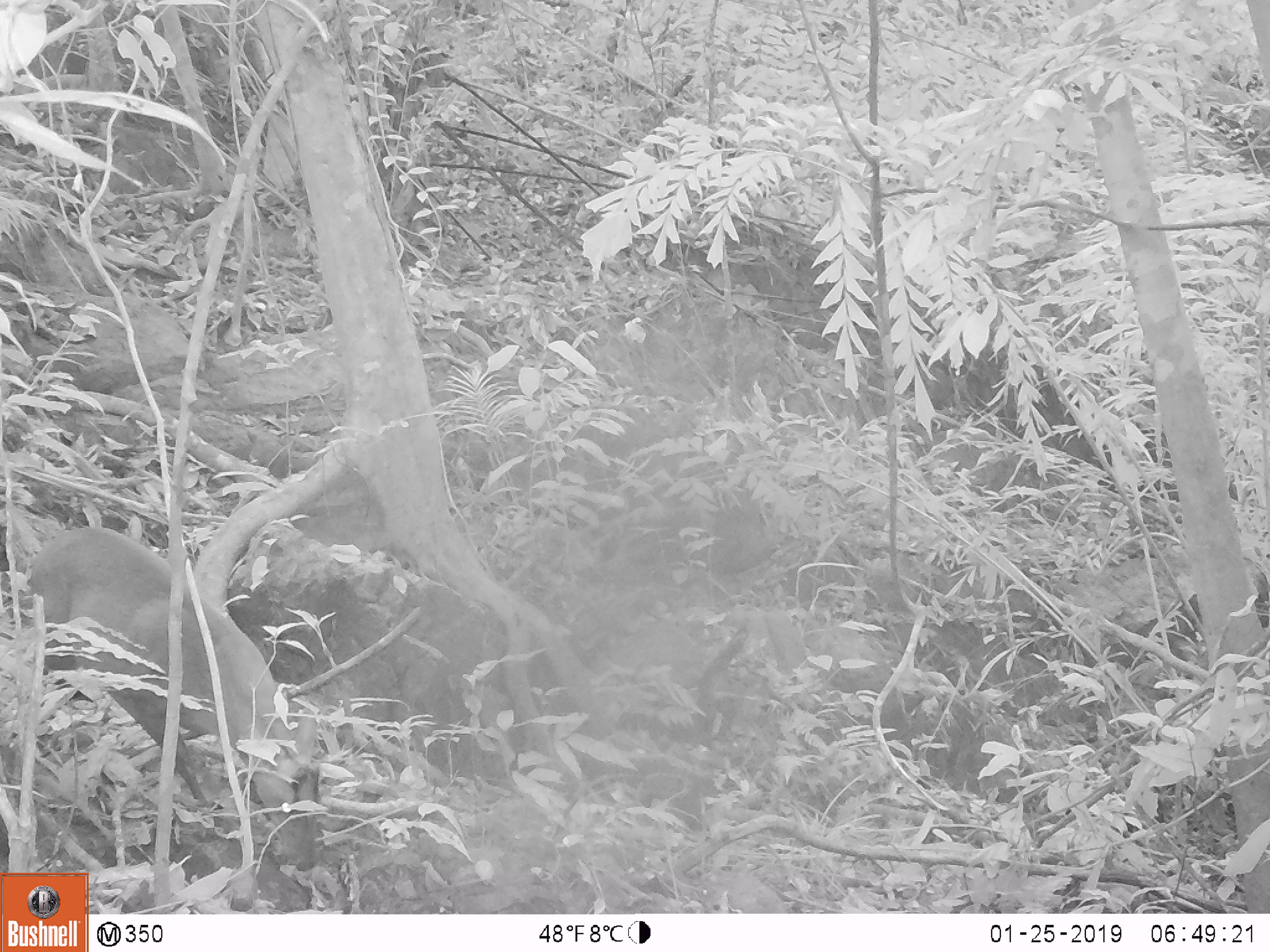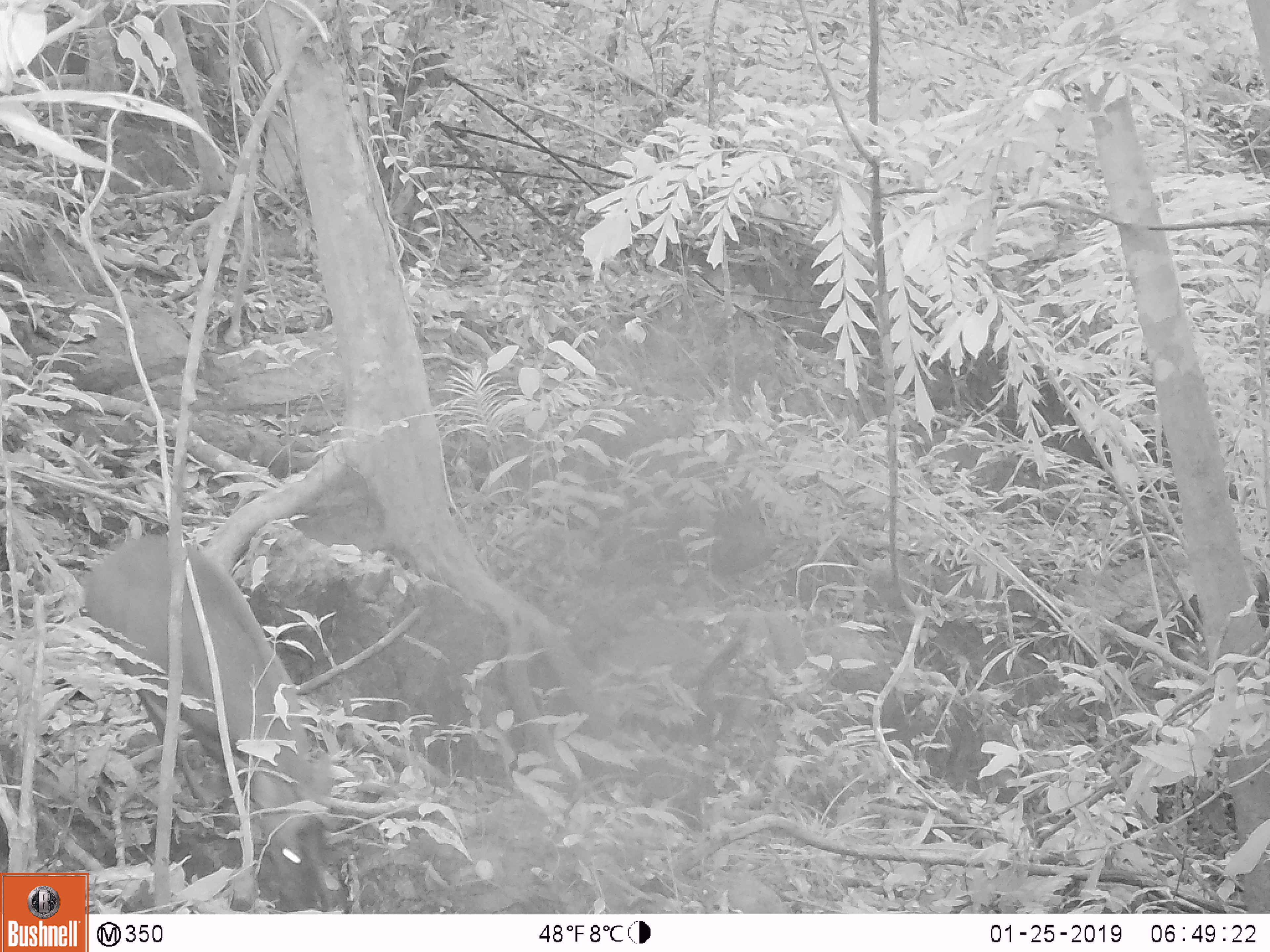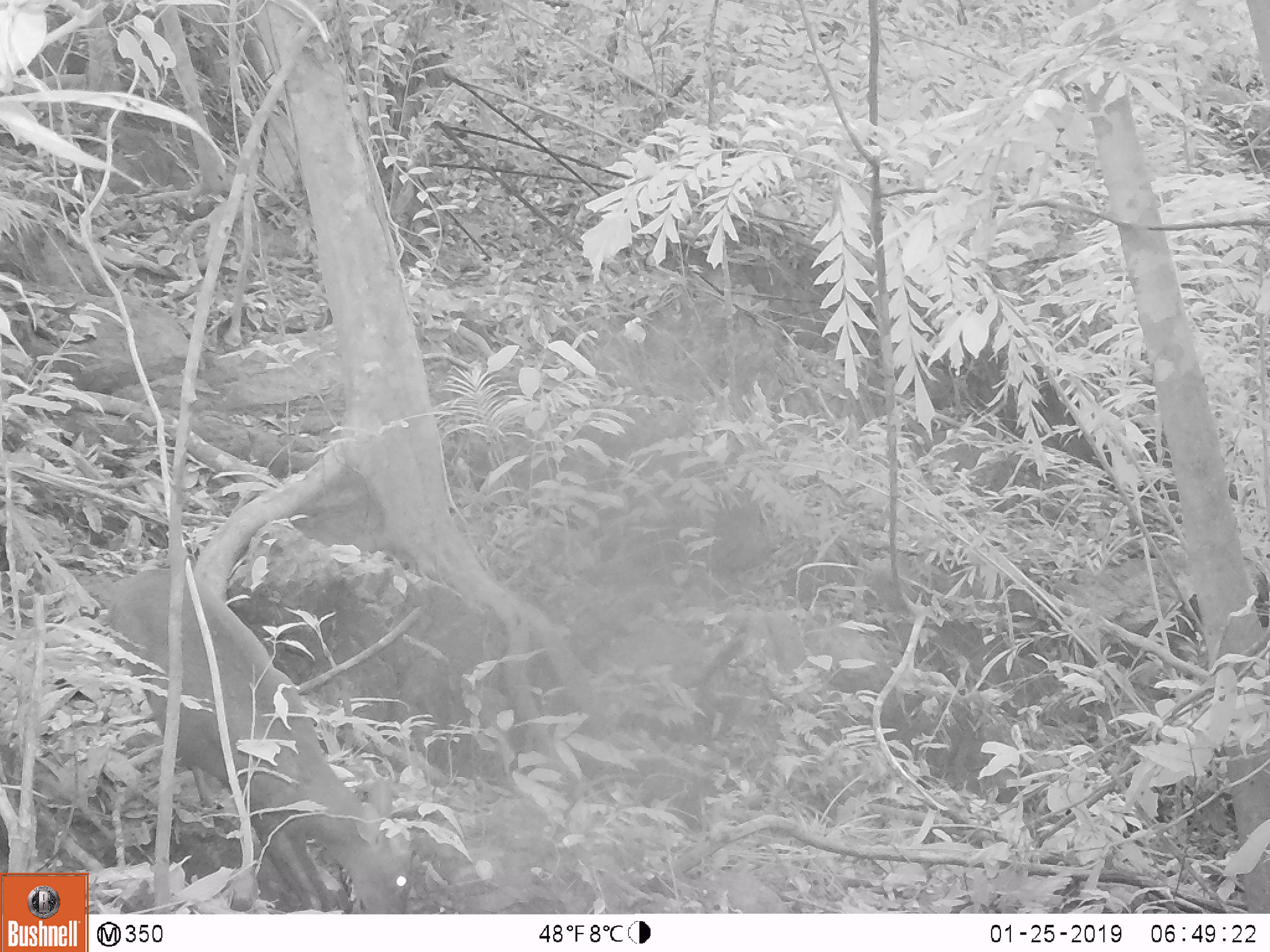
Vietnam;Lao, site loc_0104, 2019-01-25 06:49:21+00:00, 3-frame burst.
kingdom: Animalia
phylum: Chordata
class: Mammalia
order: Artiodactyla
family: Cervidae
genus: Muntiacus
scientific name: Muntiacus rooseveltorum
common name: roosevelt's muntjac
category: roosevelts muntjac group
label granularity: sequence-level